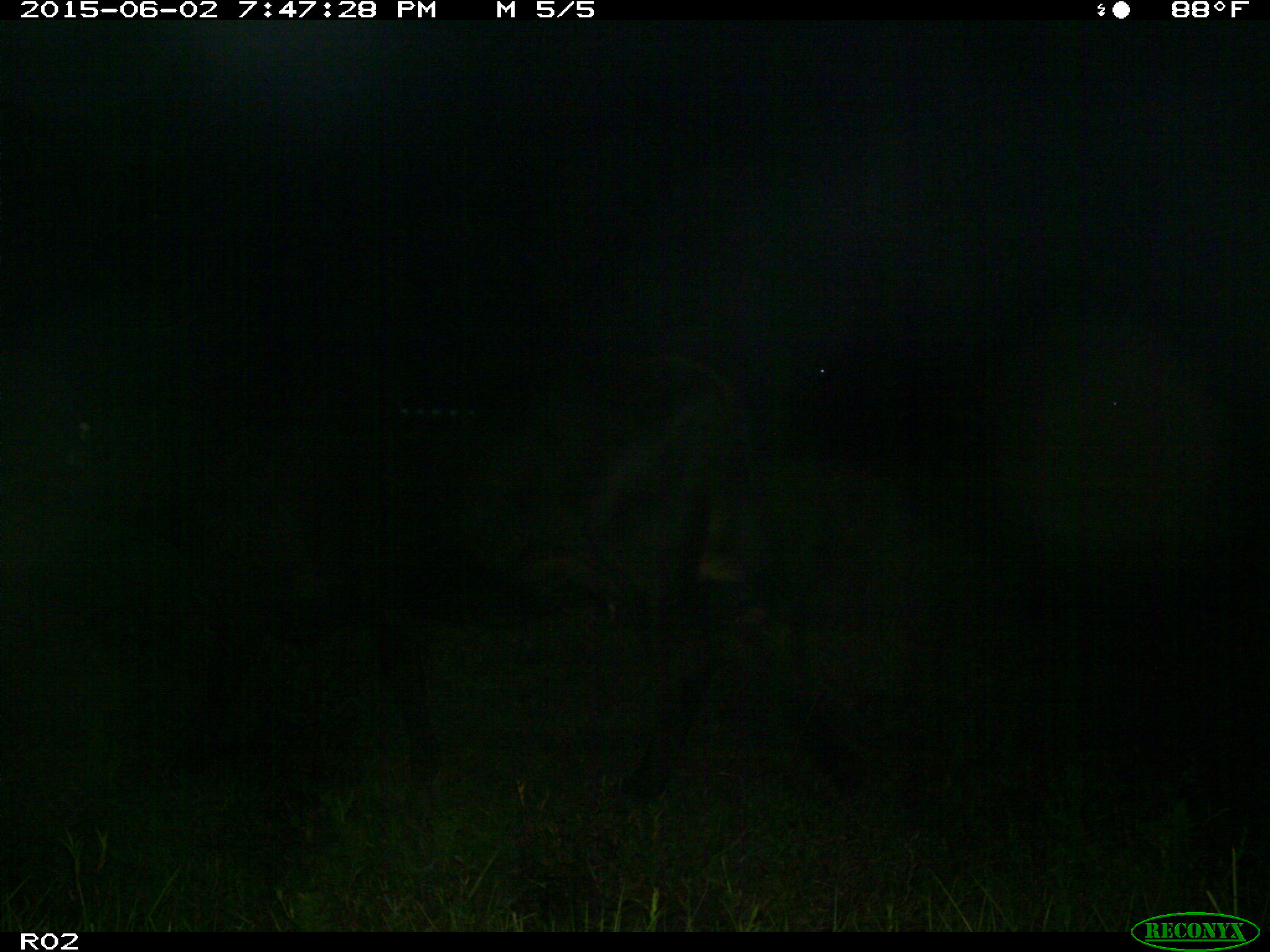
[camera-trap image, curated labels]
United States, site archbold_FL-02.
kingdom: Animalia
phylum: Chordata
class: Mammalia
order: Artiodactyla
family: Bovidae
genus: Bos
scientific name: Bos taurus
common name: domestic cow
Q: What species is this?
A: Bos taurus (domestic cow).